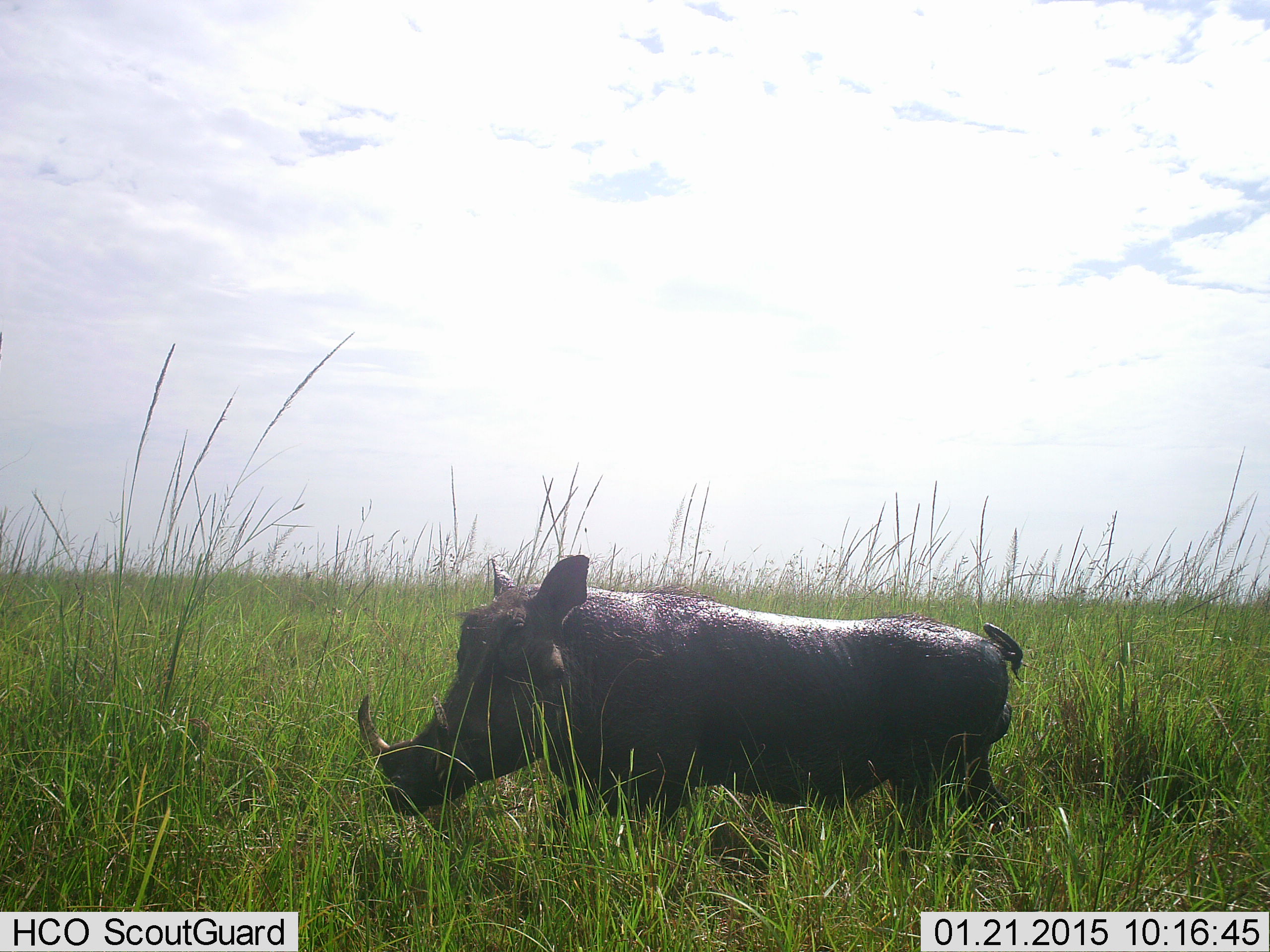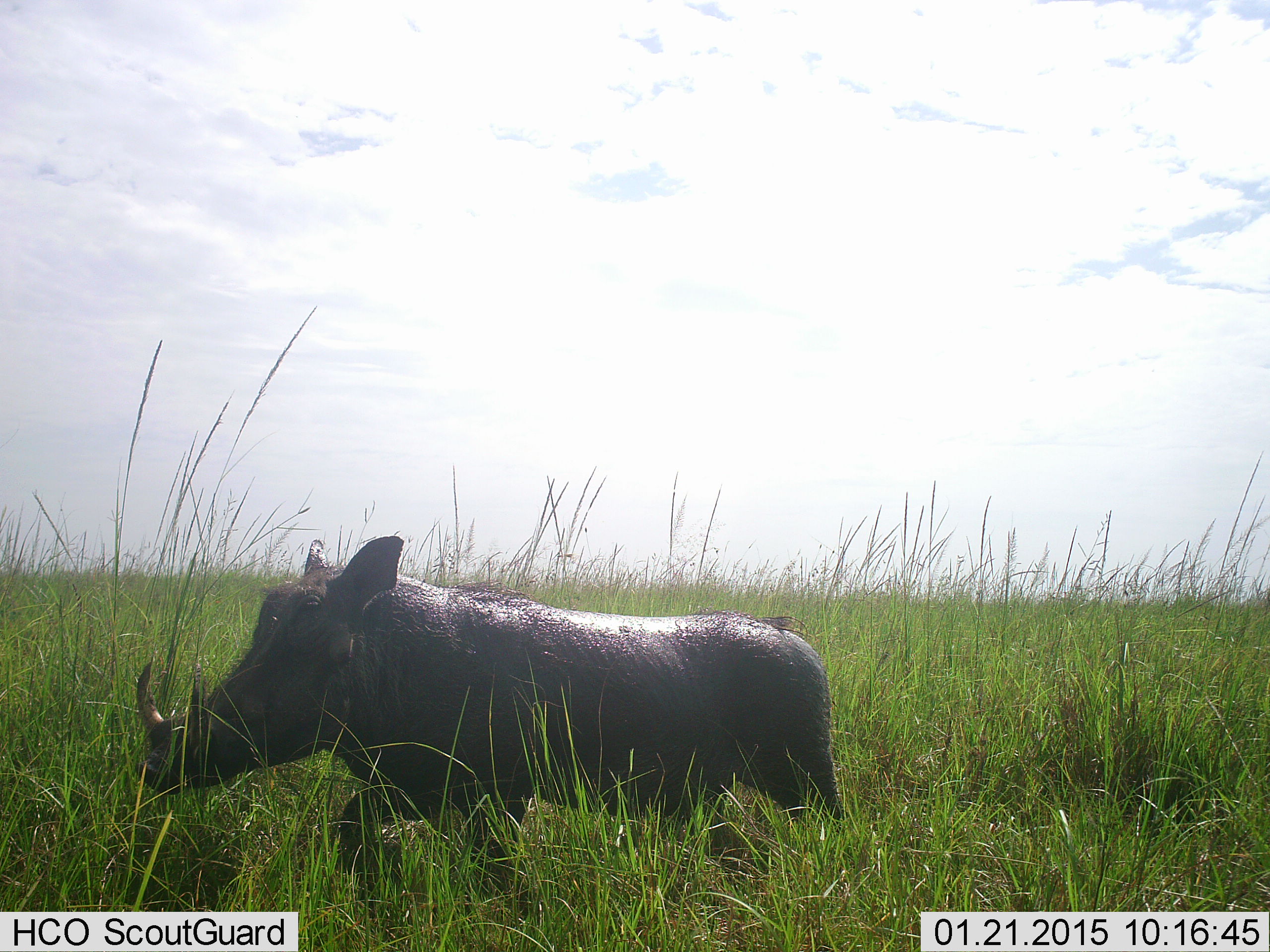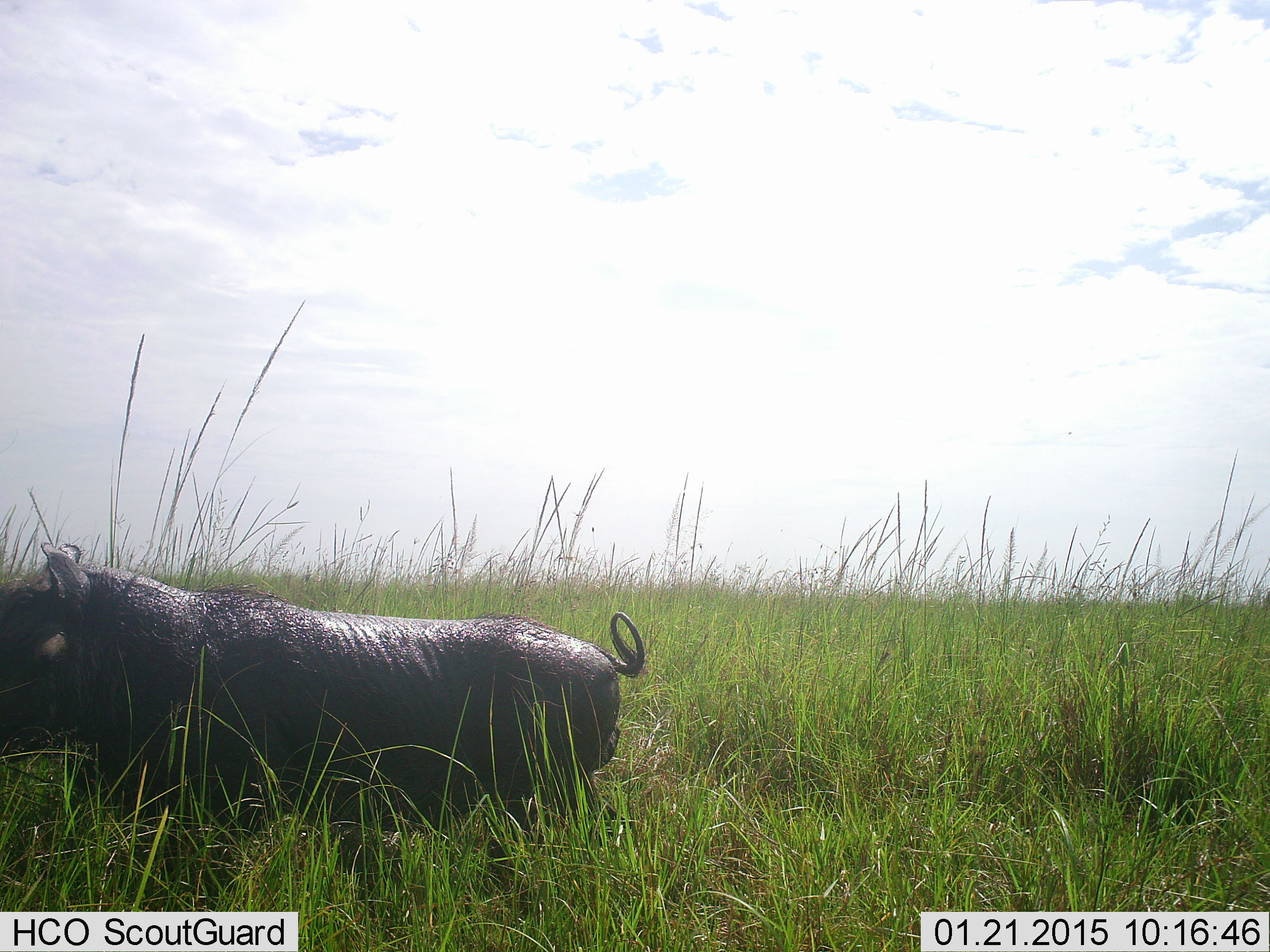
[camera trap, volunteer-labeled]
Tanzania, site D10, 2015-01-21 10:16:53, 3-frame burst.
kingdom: Animalia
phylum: Chordata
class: Mammalia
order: Artiodactyla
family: Suidae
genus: Phacochoerus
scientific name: Phacochoerus africanus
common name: warthog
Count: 1.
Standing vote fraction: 20%.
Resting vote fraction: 0%.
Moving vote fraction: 80%.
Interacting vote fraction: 0%.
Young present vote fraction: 0%.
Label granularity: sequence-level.